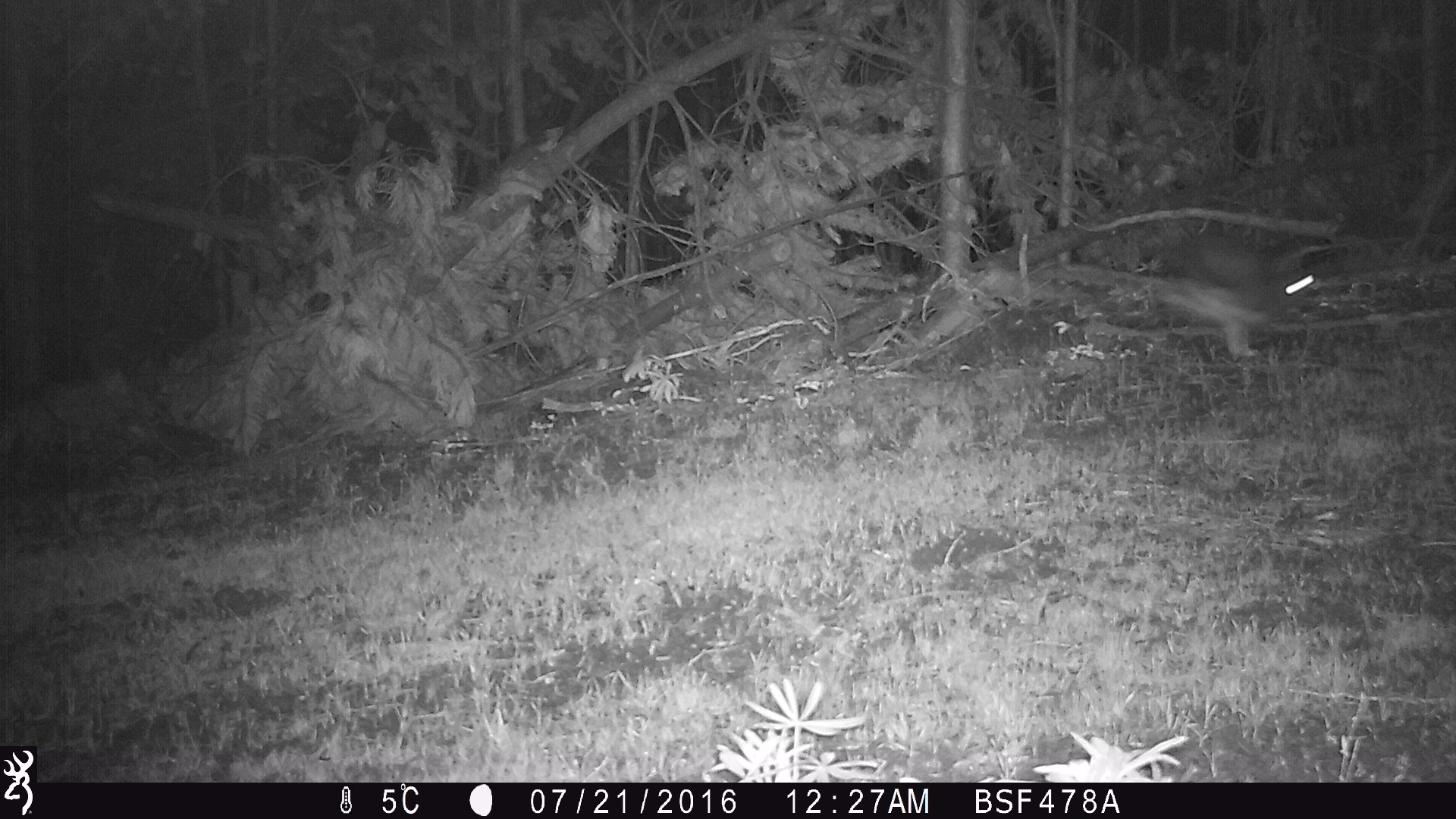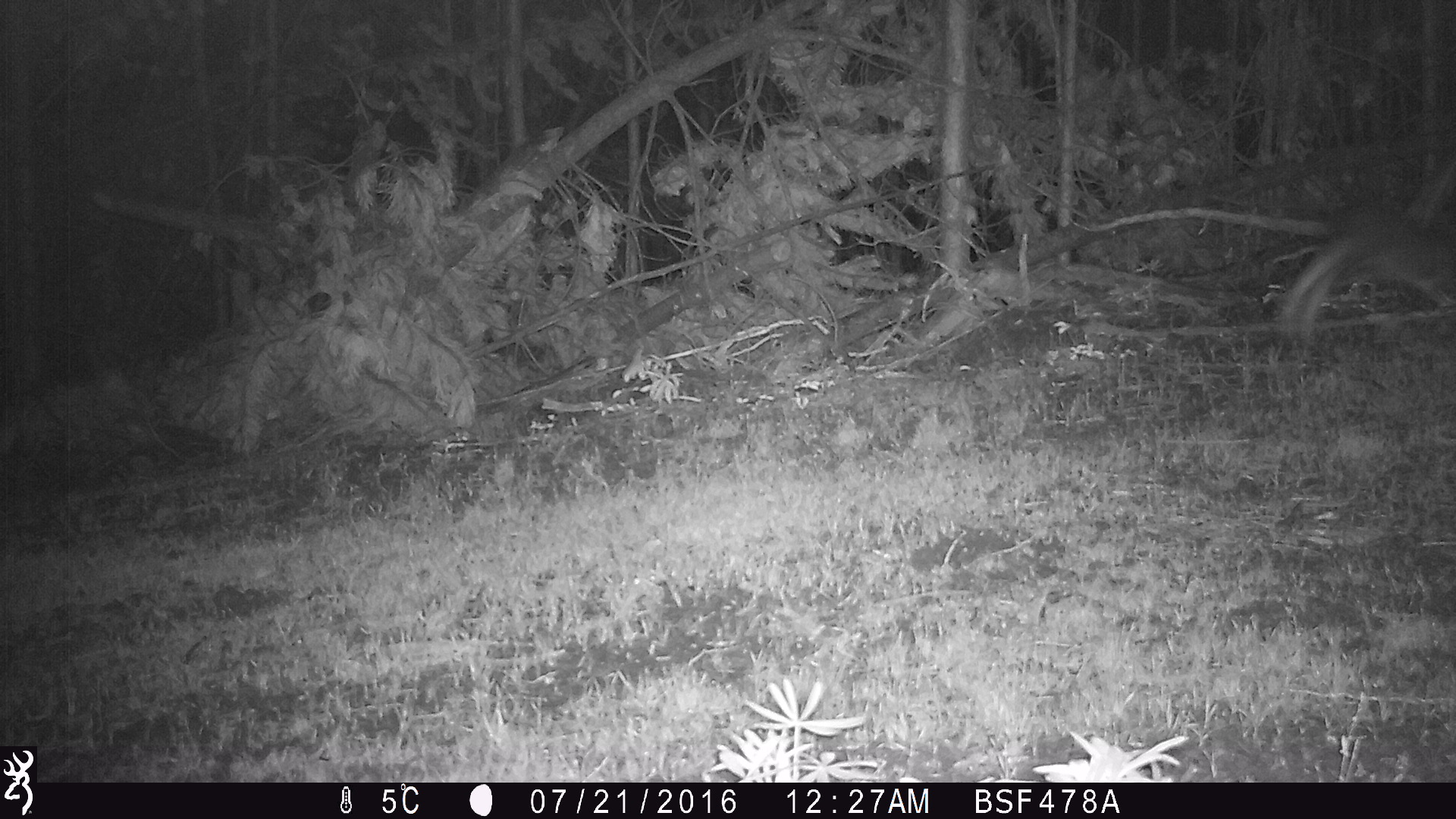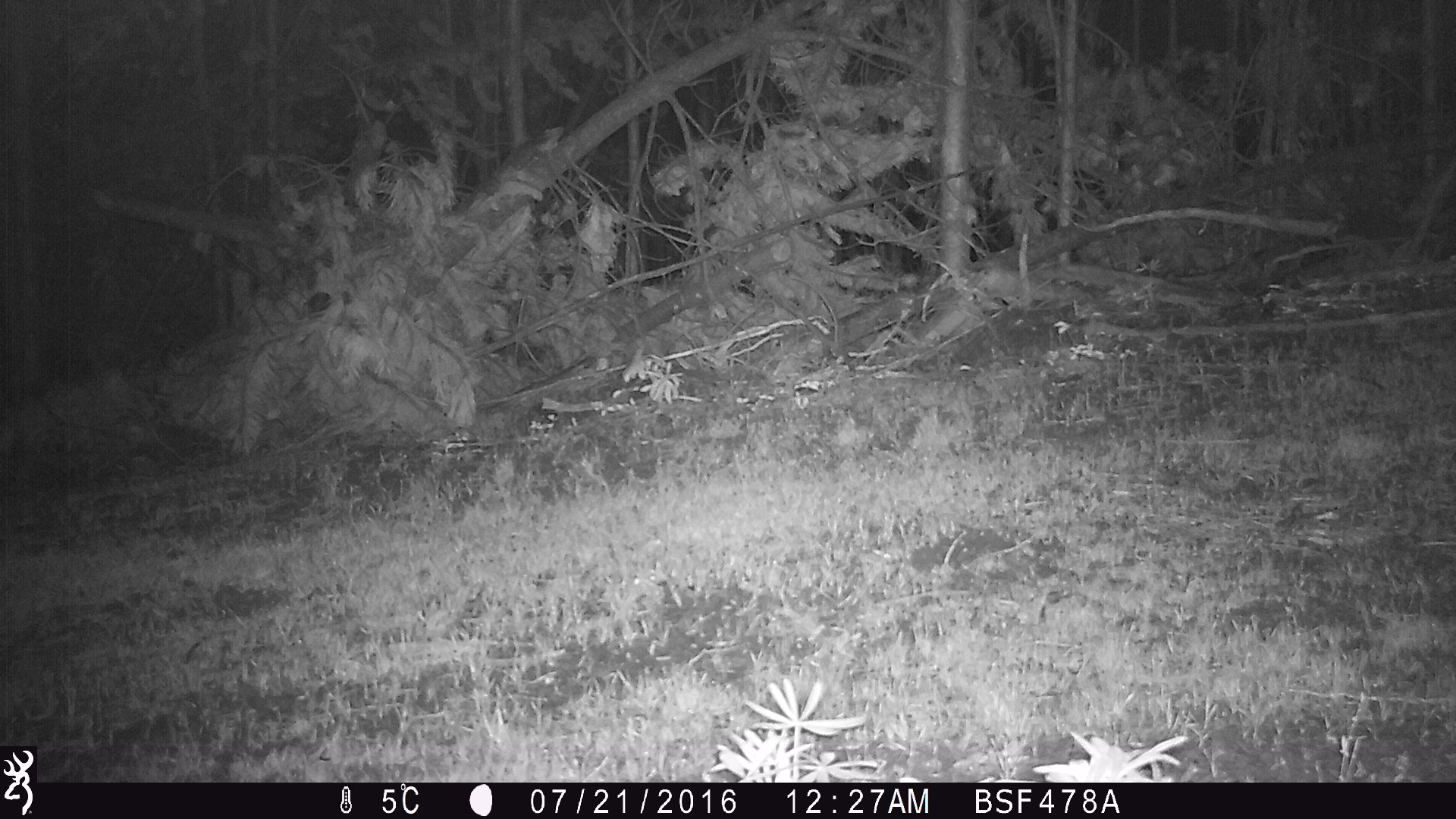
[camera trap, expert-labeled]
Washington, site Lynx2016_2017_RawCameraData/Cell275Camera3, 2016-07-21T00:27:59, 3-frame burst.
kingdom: Animalia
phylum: Chordata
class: Mammalia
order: Lagomorpha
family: Leporidae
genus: Lepus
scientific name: Lepus americanus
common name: snowshoe hare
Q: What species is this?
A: Lepus americanus (snowshoe hare).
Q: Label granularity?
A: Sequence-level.